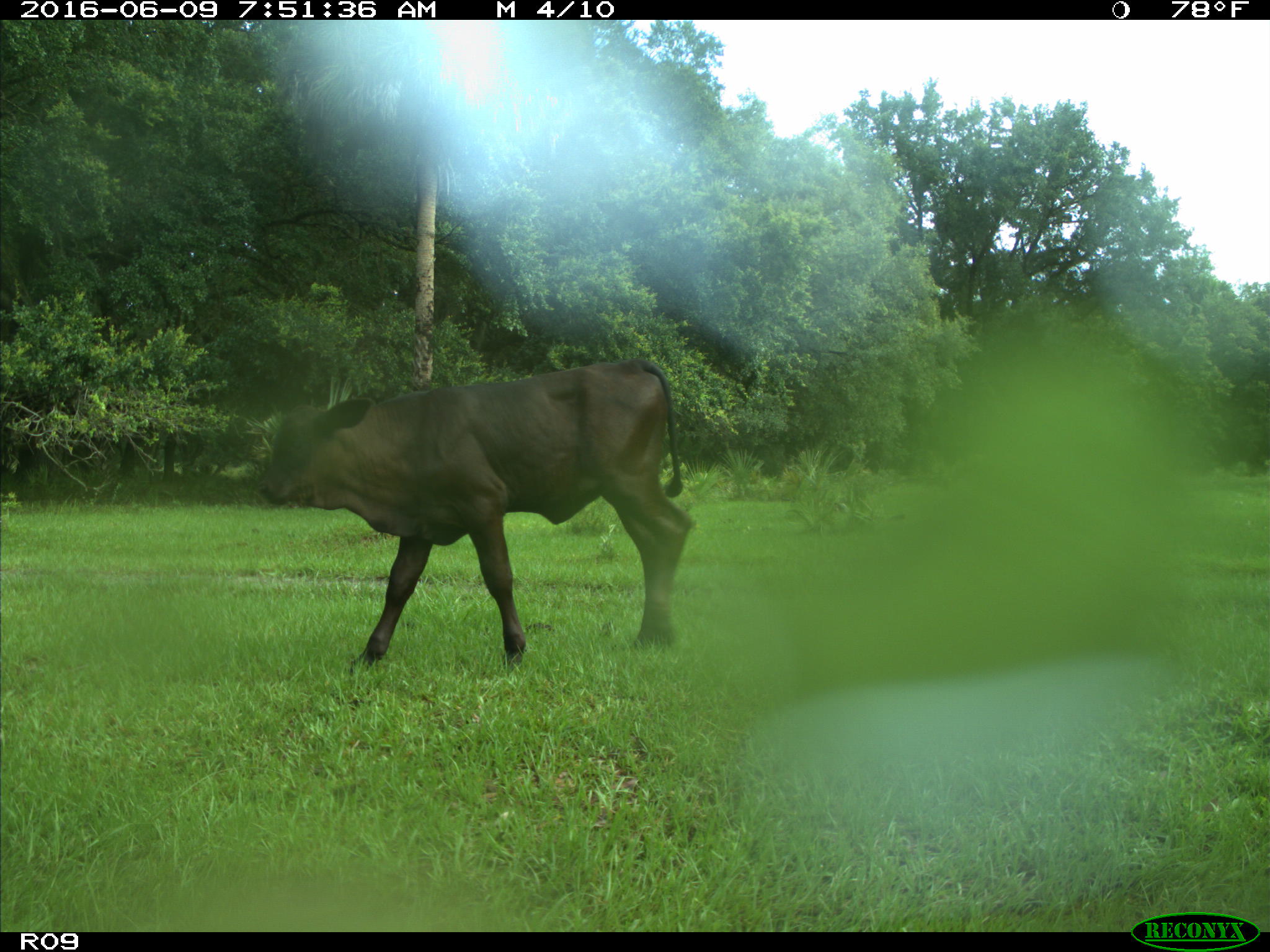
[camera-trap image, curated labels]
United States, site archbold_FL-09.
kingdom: Animalia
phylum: Chordata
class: Mammalia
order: Artiodactyla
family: Bovidae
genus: Bos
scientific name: Bos taurus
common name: domestic cow